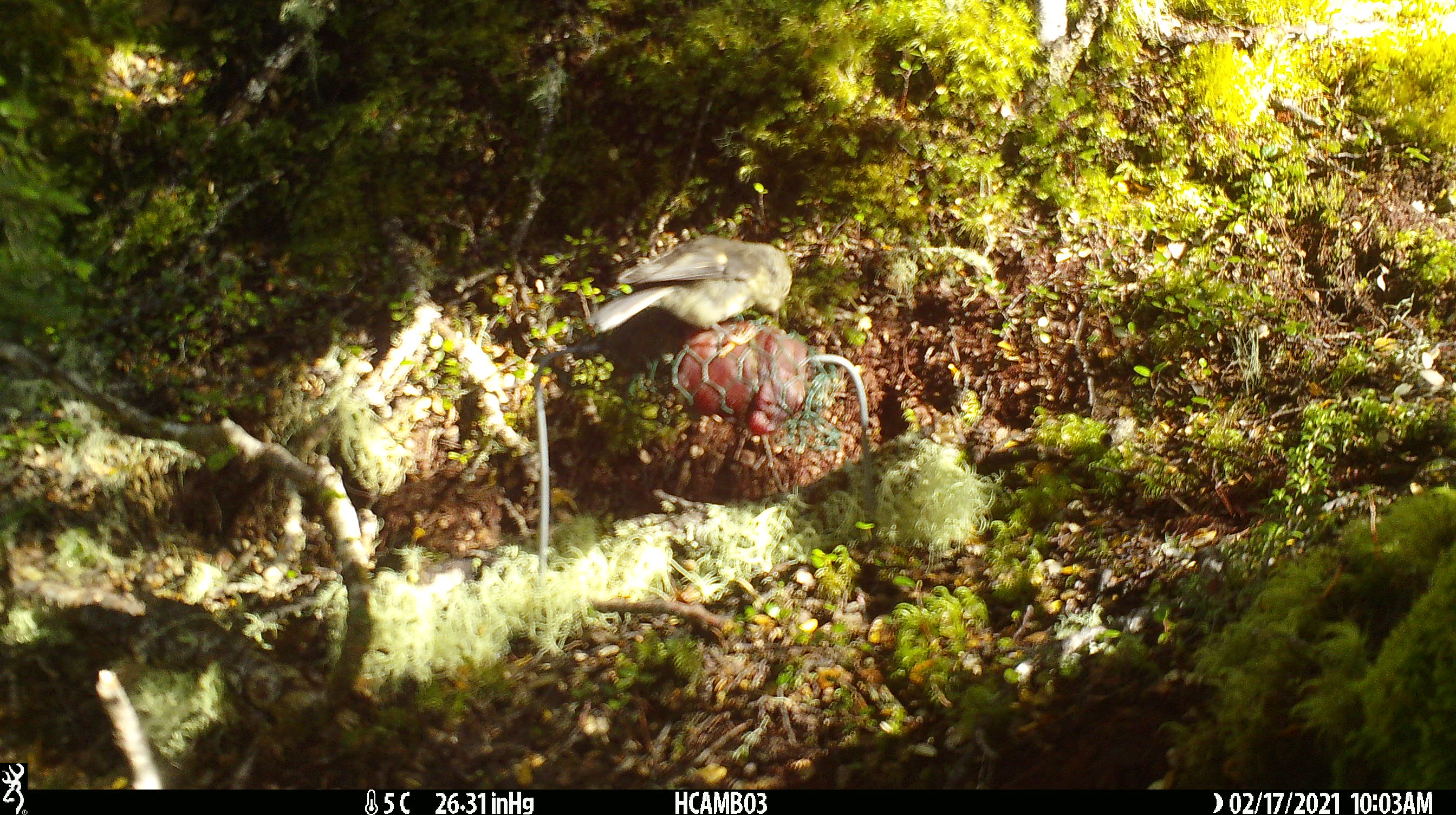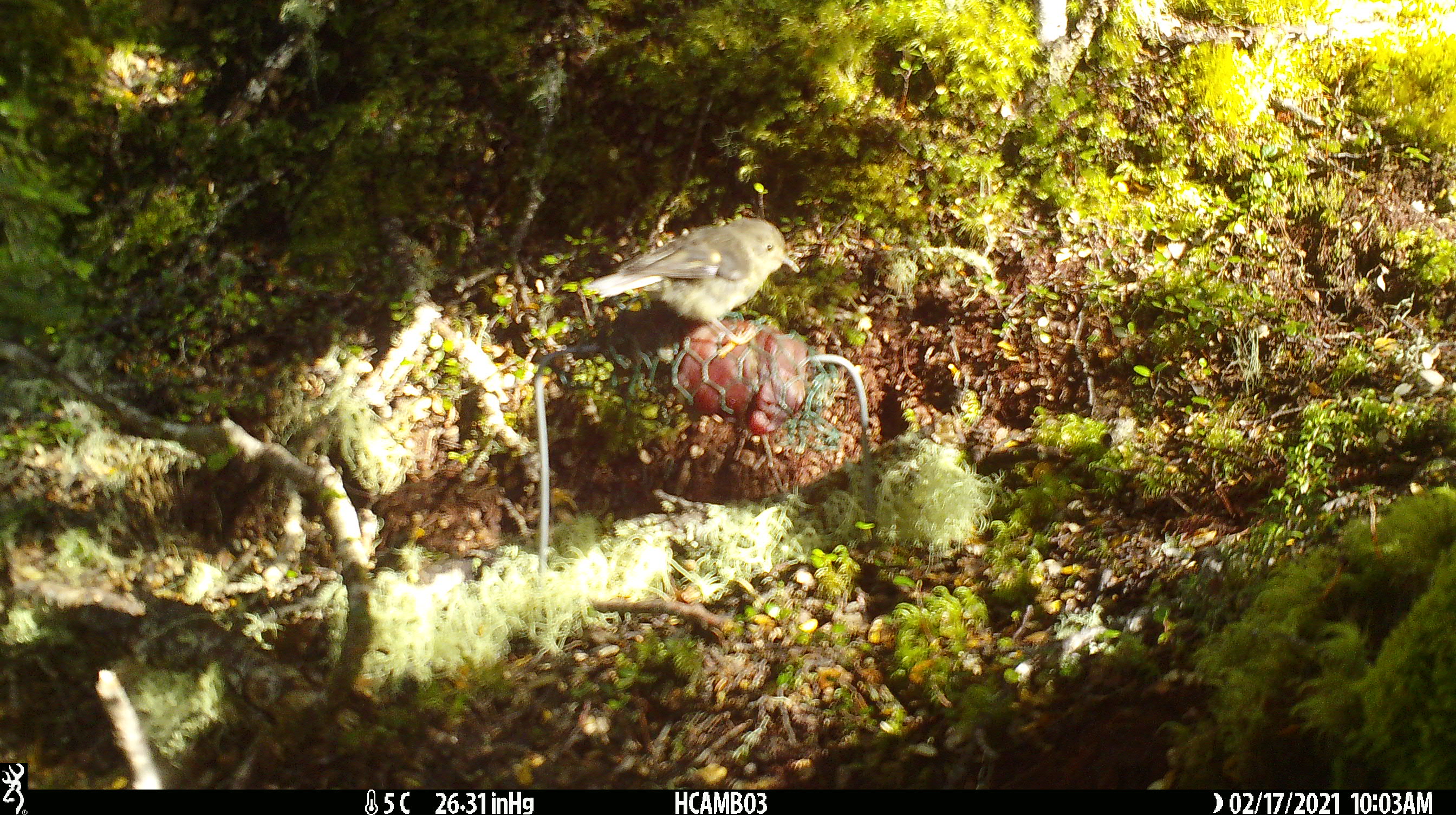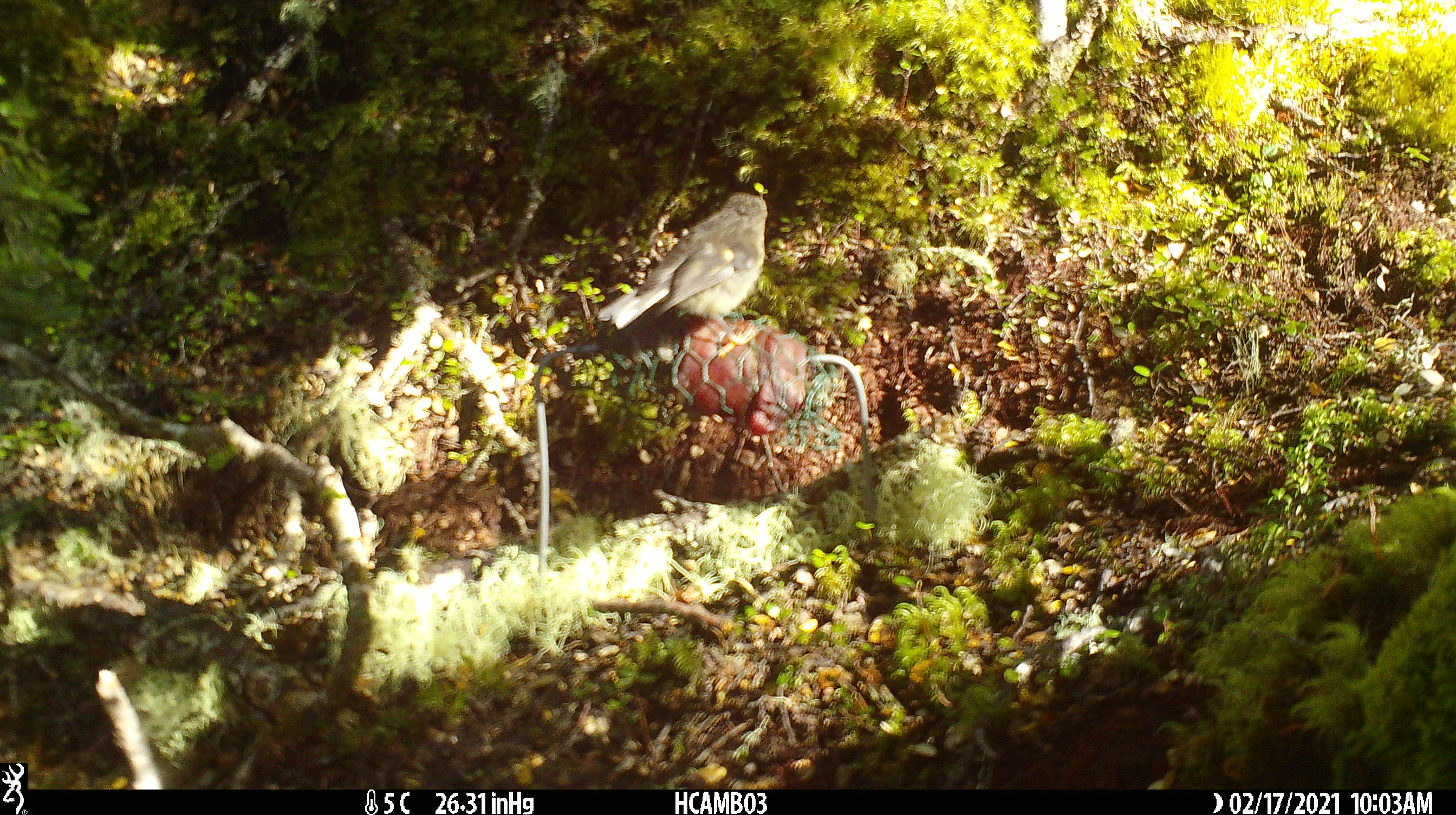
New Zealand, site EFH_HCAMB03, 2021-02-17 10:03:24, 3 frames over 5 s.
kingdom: Animalia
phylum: Chordata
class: Aves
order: Passeriformes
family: Petroicidae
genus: Petroica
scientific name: Petroica macrocephala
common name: tomtit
Tomtit (Petroica macrocephala).